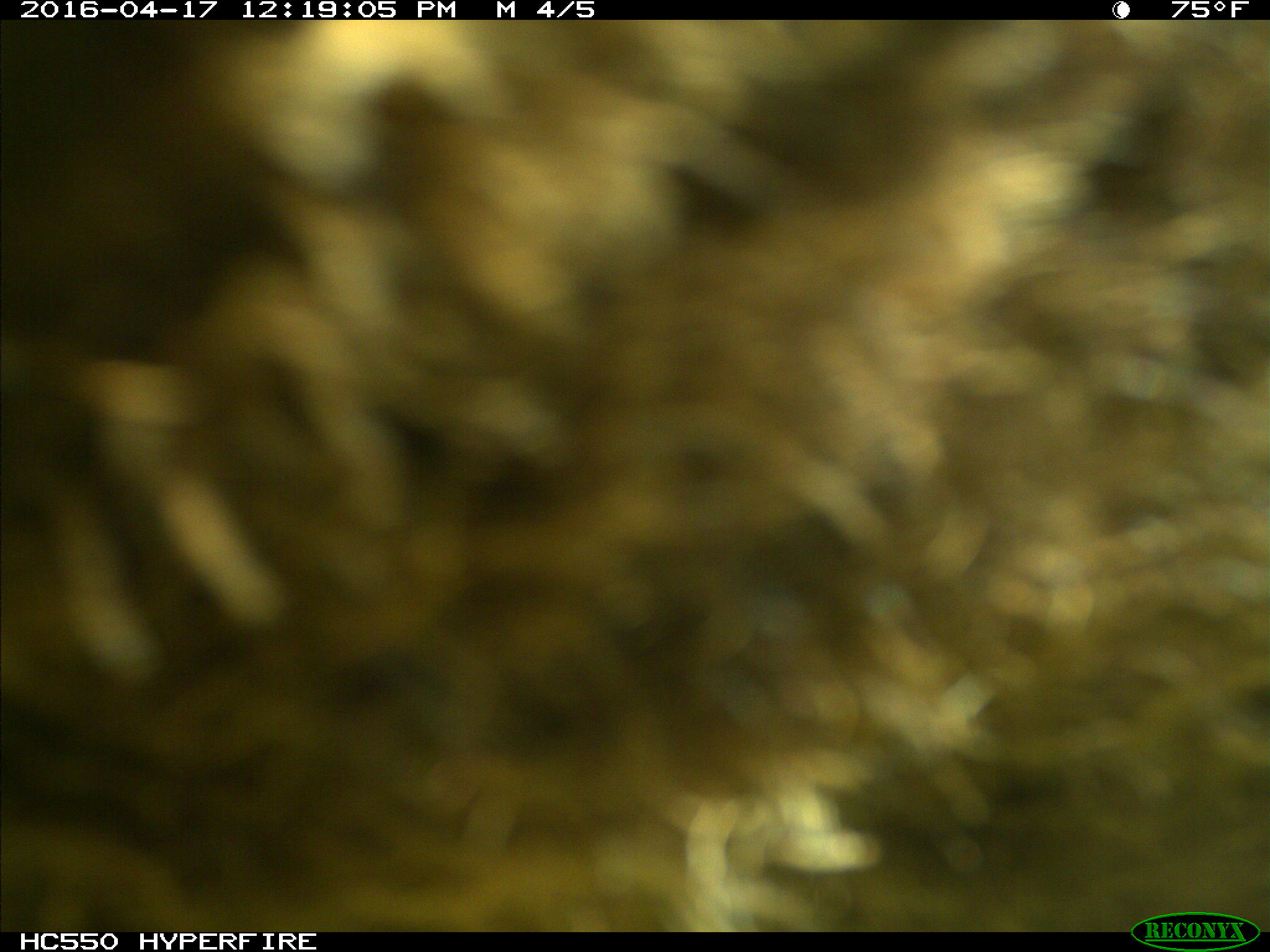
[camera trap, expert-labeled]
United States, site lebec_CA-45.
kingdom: Animalia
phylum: Chordata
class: Mammalia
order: Artiodactyla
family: Bovidae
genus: Bos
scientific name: Bos taurus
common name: domestic cow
Bos taurus (domestic cow).